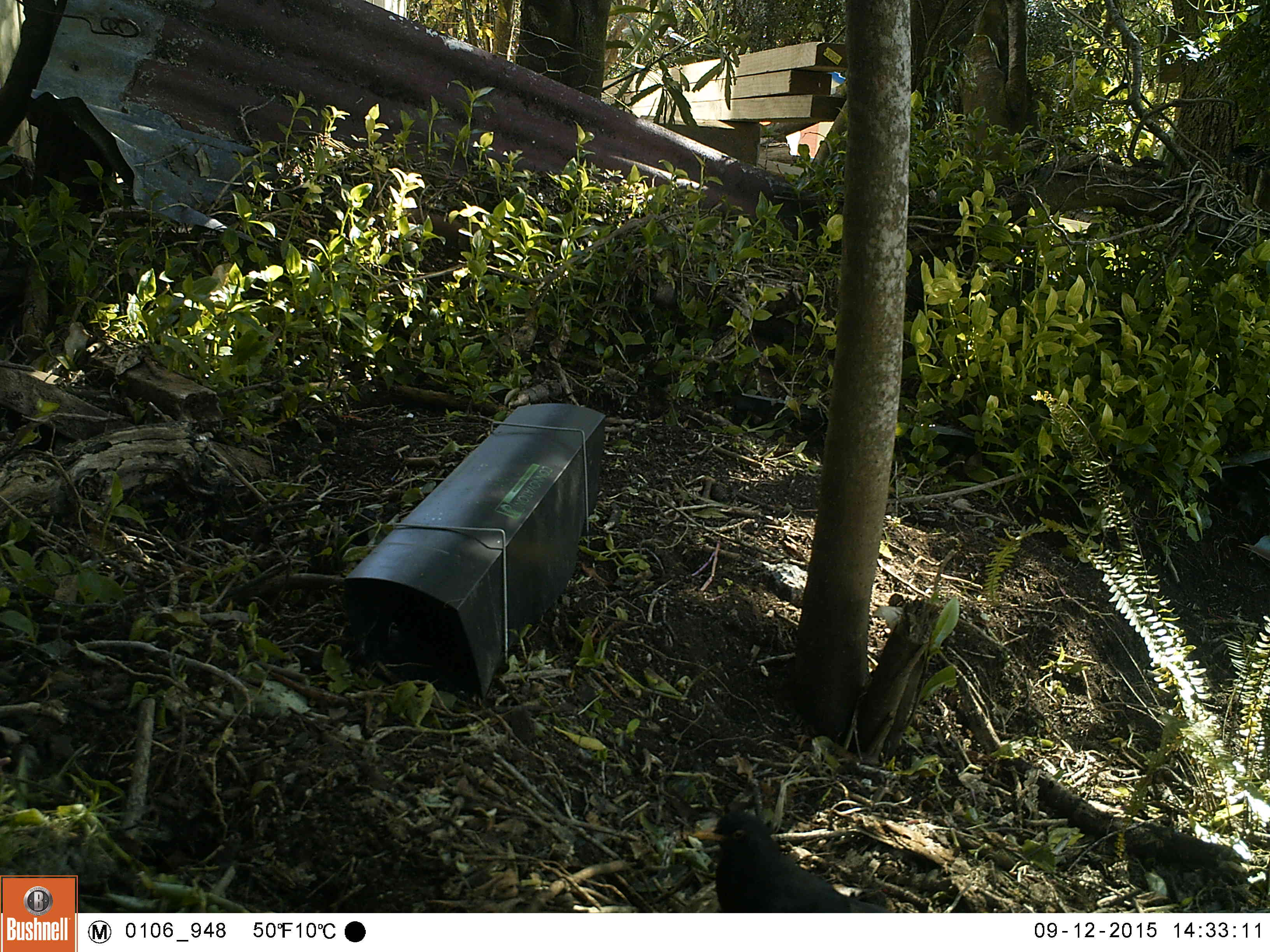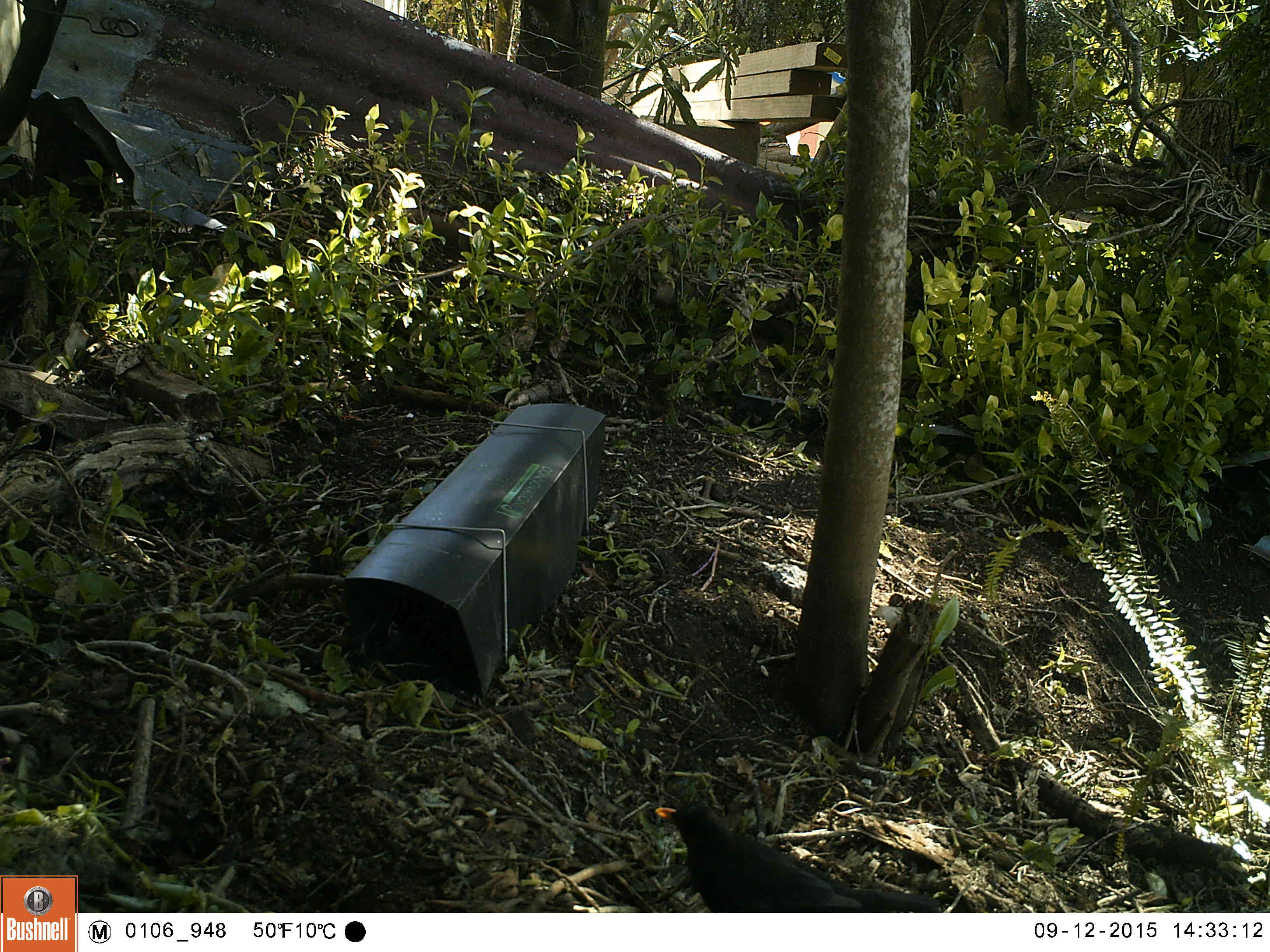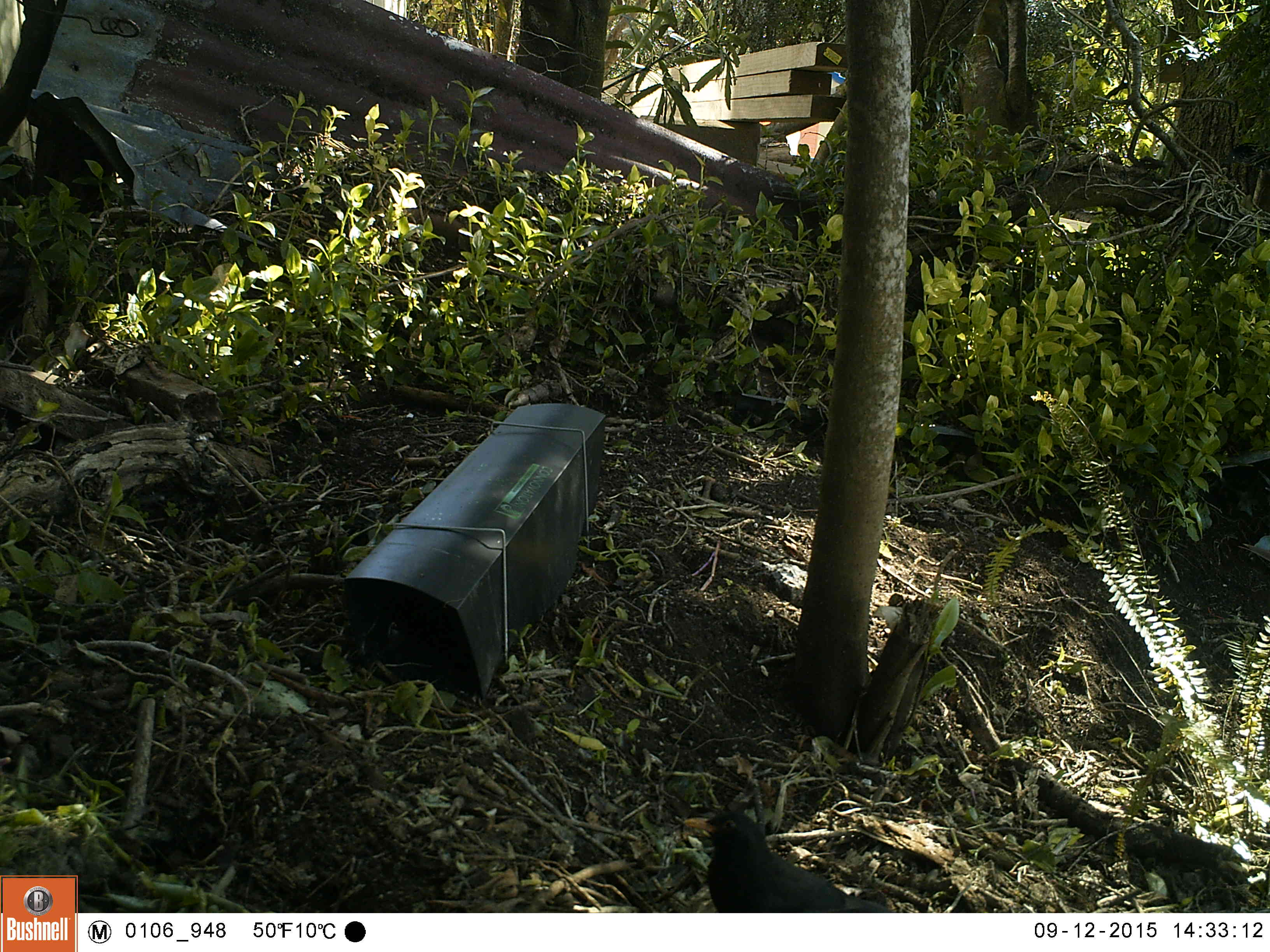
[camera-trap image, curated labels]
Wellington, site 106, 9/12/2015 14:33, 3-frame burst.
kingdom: Animalia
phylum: Chordata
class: Aves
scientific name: Aves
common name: bird